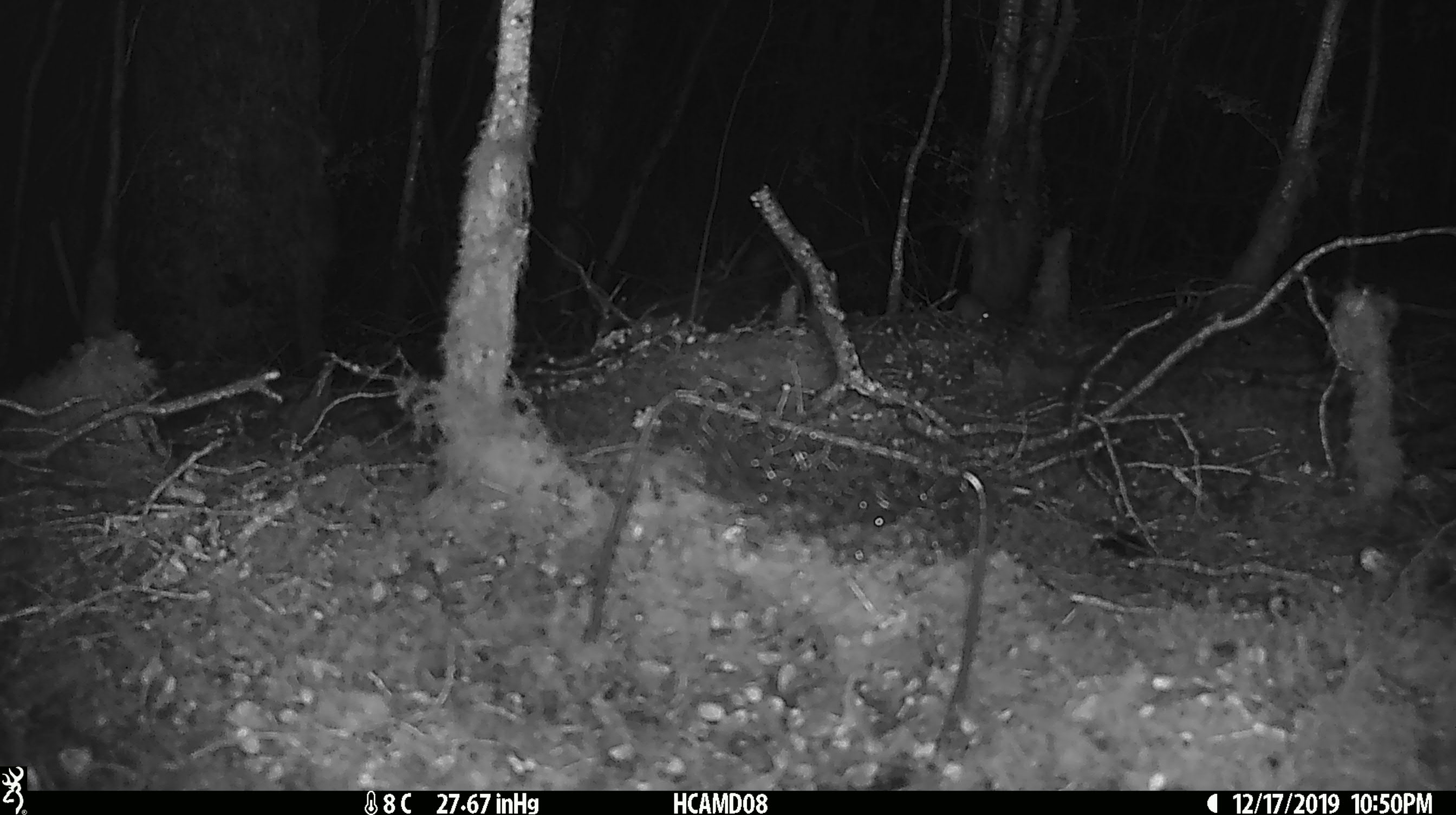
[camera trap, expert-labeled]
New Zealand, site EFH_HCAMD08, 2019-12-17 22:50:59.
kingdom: Animalia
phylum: Chordata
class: Mammalia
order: Rodentia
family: Muridae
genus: Mus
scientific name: Mus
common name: mouse